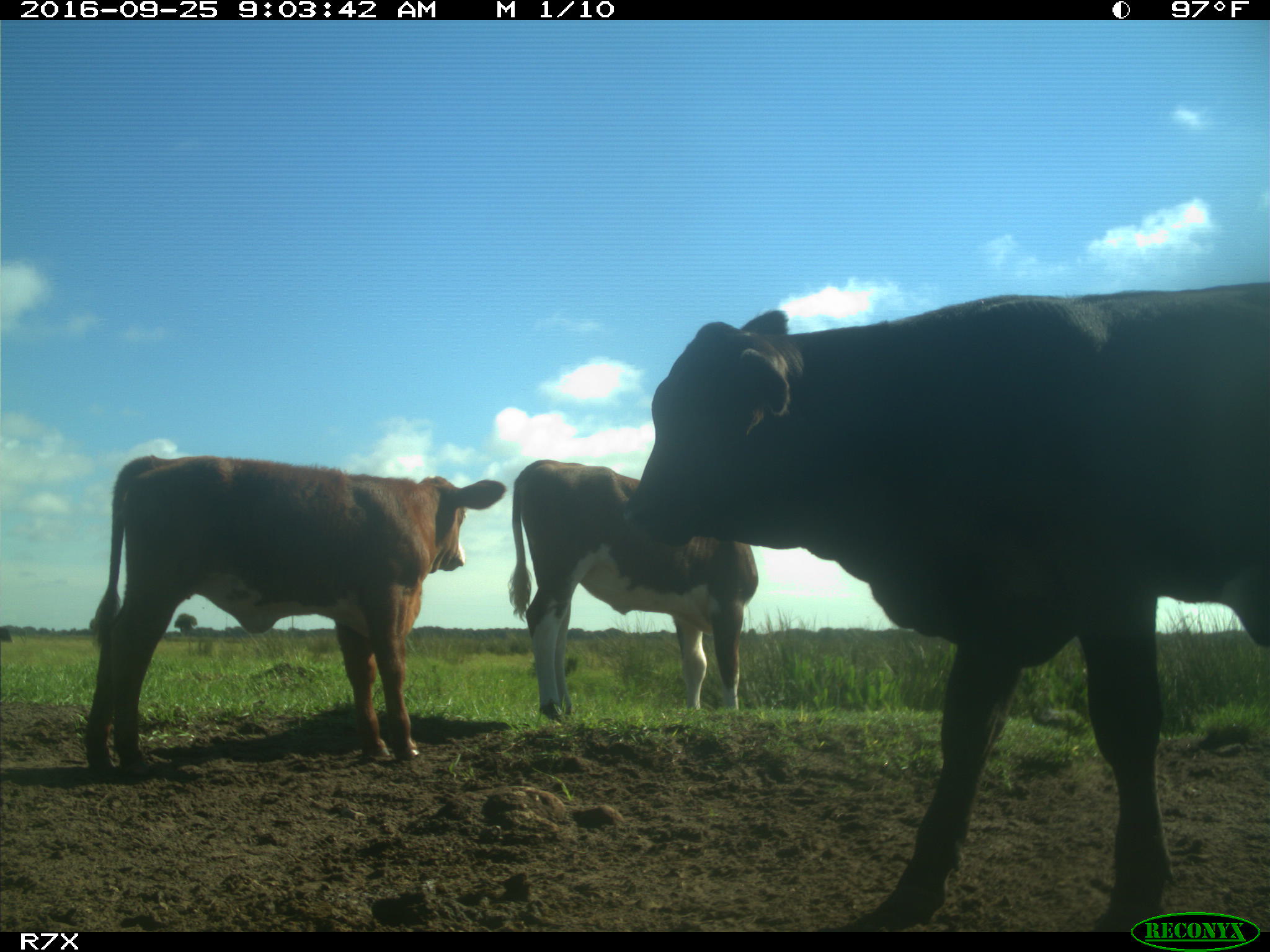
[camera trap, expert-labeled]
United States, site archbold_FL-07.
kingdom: Animalia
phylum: Chordata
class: Mammalia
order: Artiodactyla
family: Bovidae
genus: Bos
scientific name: Bos taurus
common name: domestic cow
Bos taurus (domestic cow).